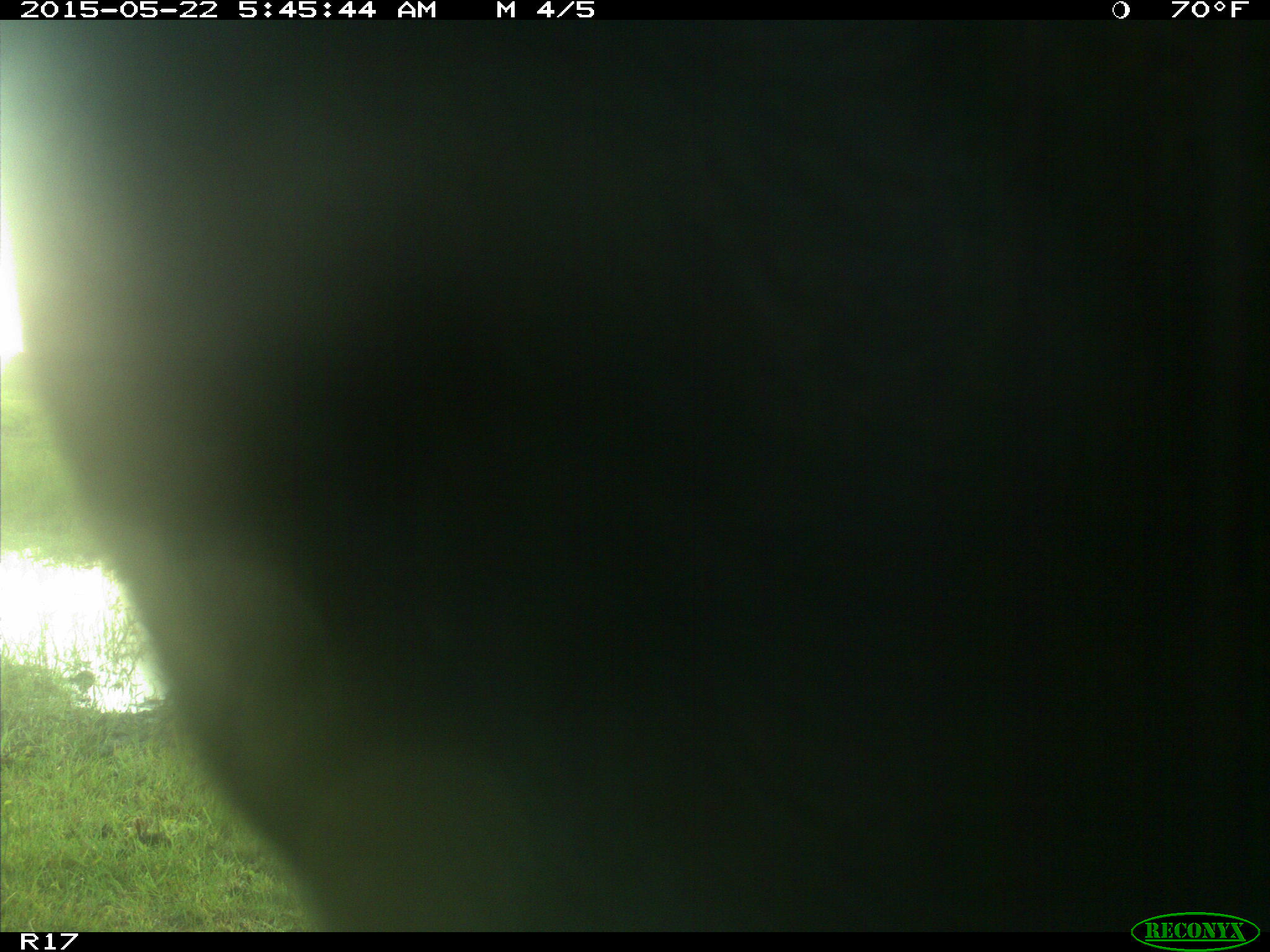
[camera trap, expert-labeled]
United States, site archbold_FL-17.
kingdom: Animalia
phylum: Chordata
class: Mammalia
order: Artiodactyla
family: Bovidae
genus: Bos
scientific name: Bos taurus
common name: domestic cow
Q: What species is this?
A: Bos taurus (domestic cow).